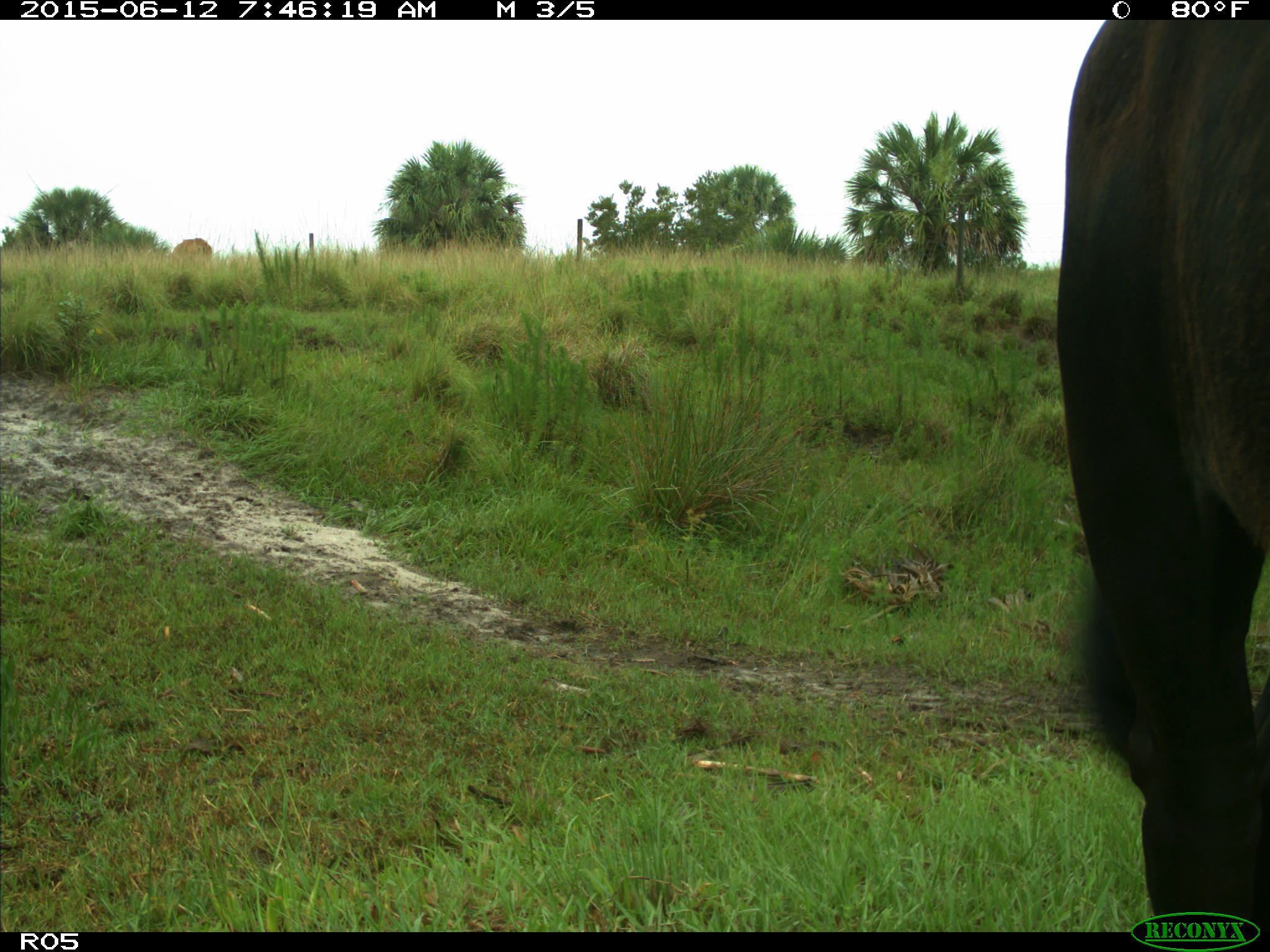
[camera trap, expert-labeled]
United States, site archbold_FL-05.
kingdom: Animalia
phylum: Chordata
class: Mammalia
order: Artiodactyla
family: Bovidae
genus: Bos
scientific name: Bos taurus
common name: domestic cow